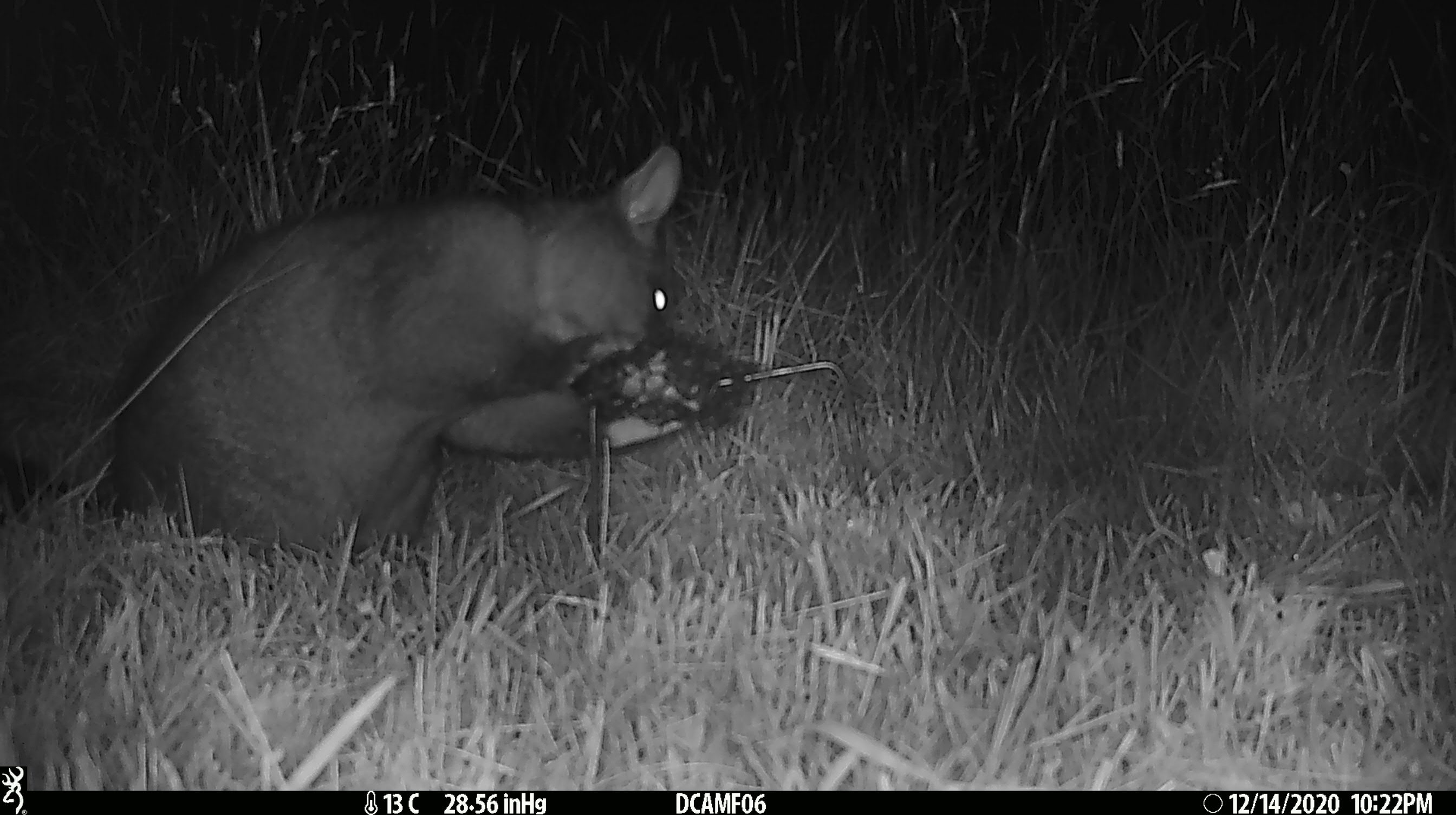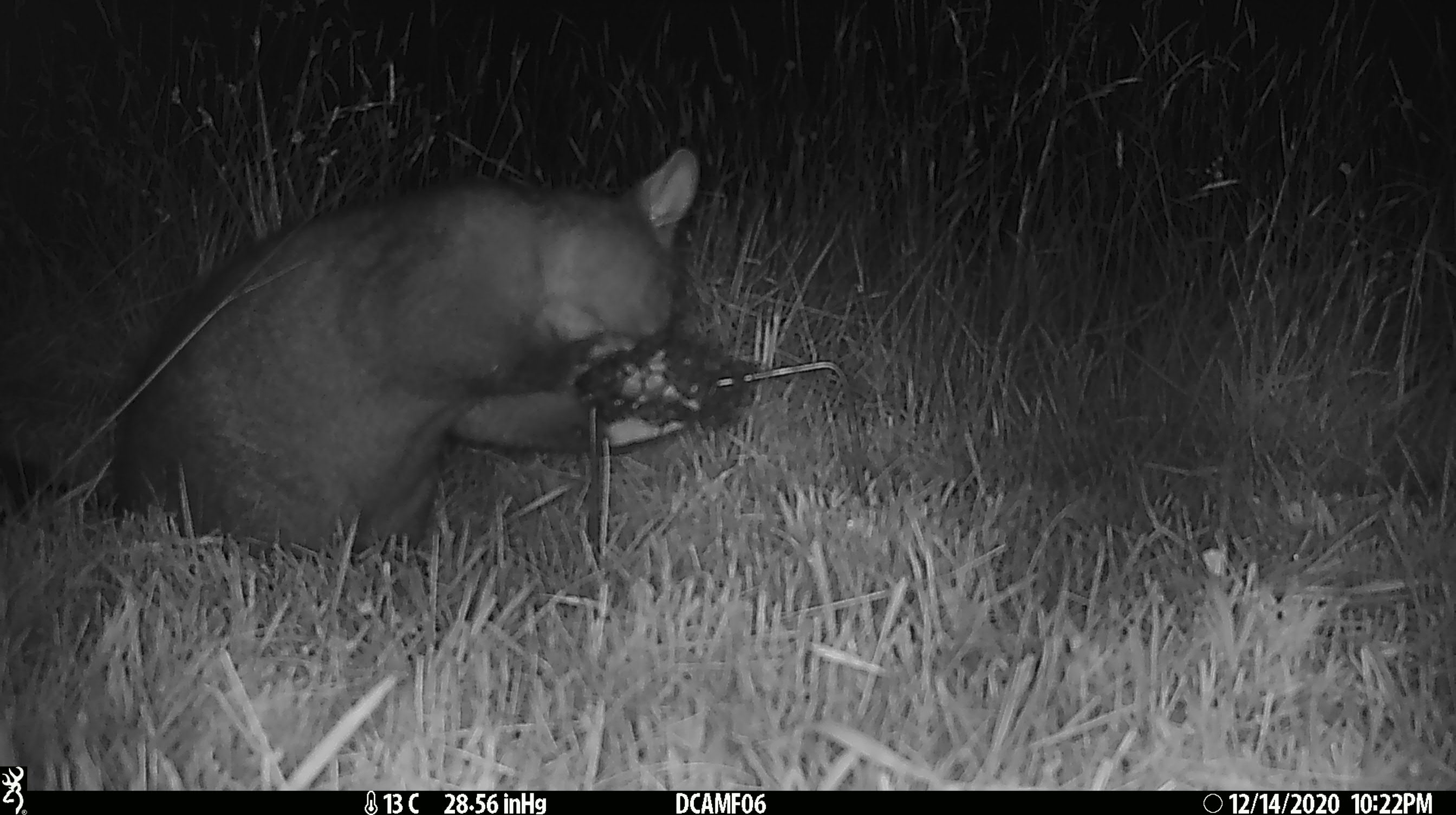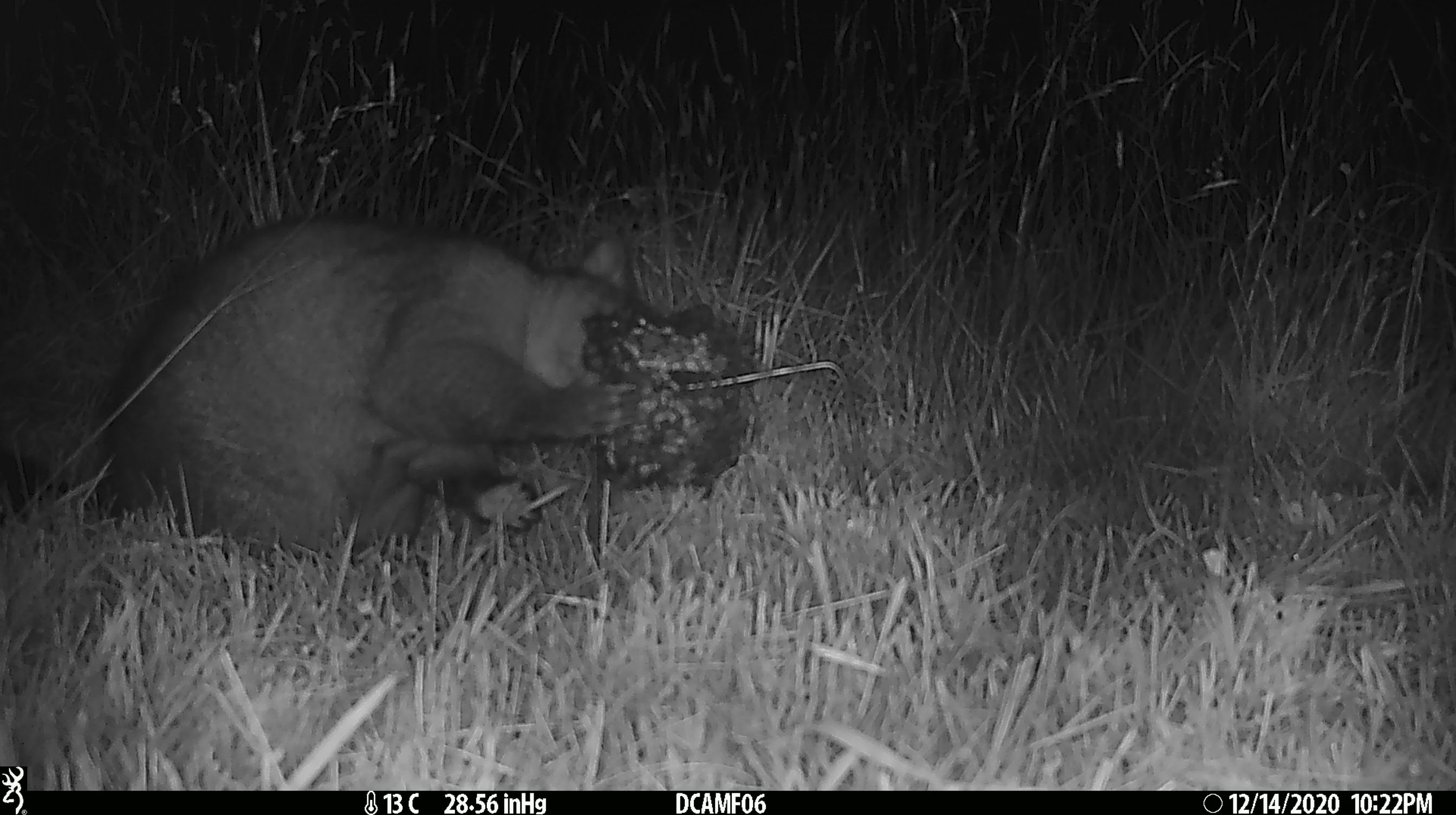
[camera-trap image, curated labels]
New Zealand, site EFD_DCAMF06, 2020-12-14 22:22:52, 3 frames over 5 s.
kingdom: Animalia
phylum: Chordata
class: Mammalia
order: Diprotodontia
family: Phalangeridae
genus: Trichosurus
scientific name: Trichosurus vulpecula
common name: common brushtail possum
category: possum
Possum (common brushtail possum) (Trichosurus vulpecula).